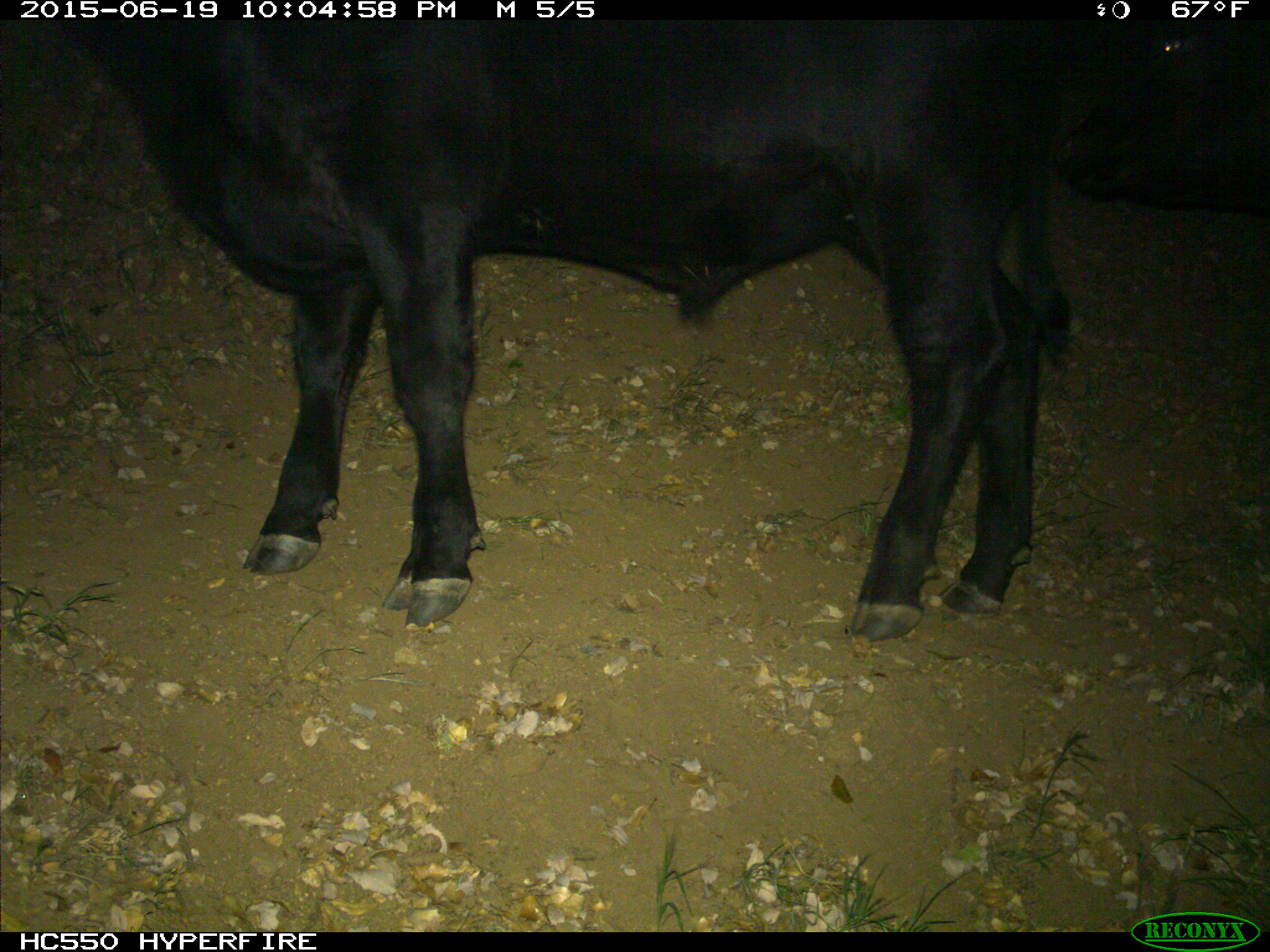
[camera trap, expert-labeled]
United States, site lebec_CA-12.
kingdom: Animalia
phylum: Chordata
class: Mammalia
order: Artiodactyla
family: Bovidae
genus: Bos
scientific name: Bos taurus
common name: domestic cow